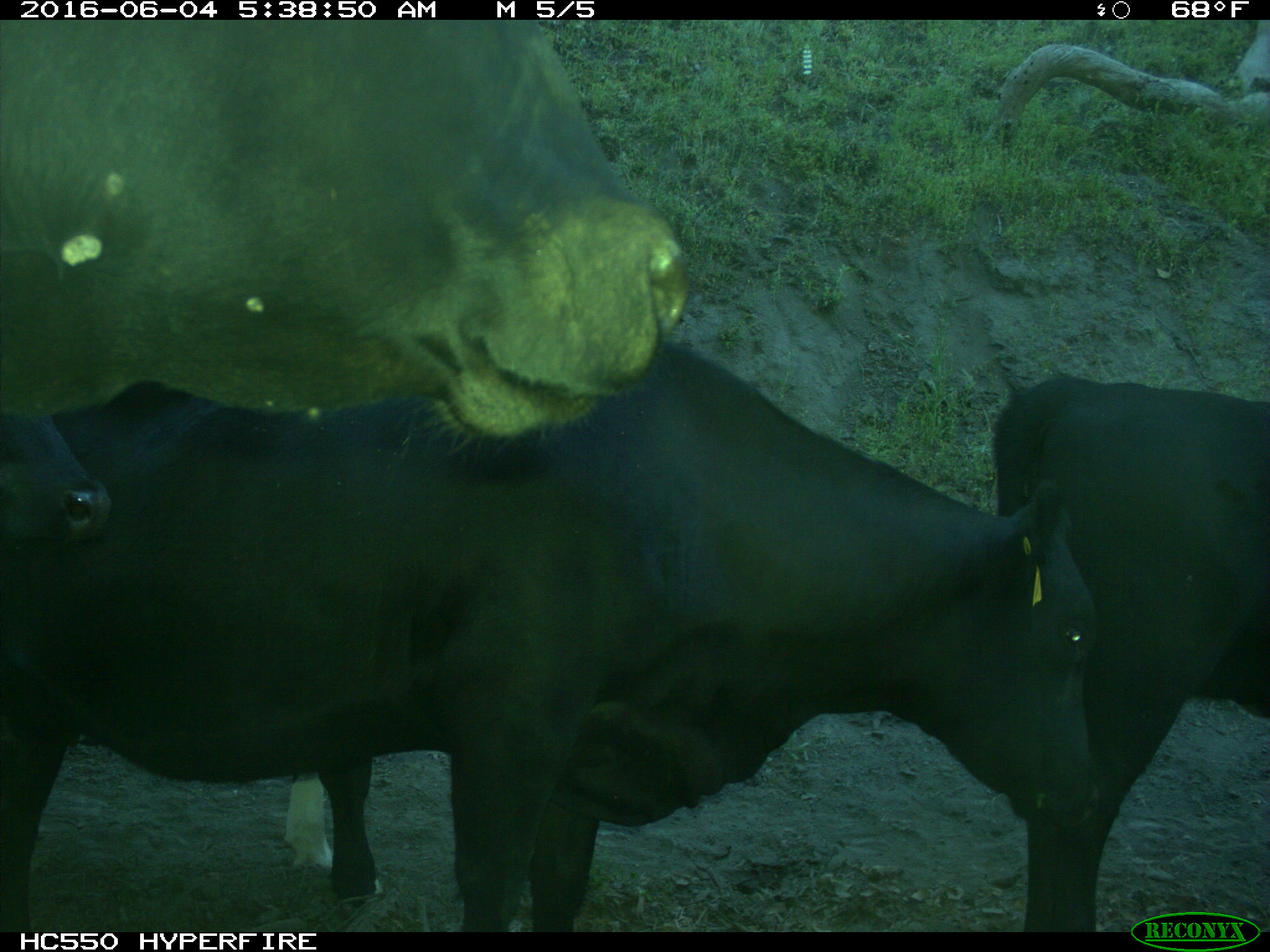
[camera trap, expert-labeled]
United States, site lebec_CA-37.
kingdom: Animalia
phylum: Chordata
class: Mammalia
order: Artiodactyla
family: Bovidae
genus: Bos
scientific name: Bos taurus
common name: domestic cow